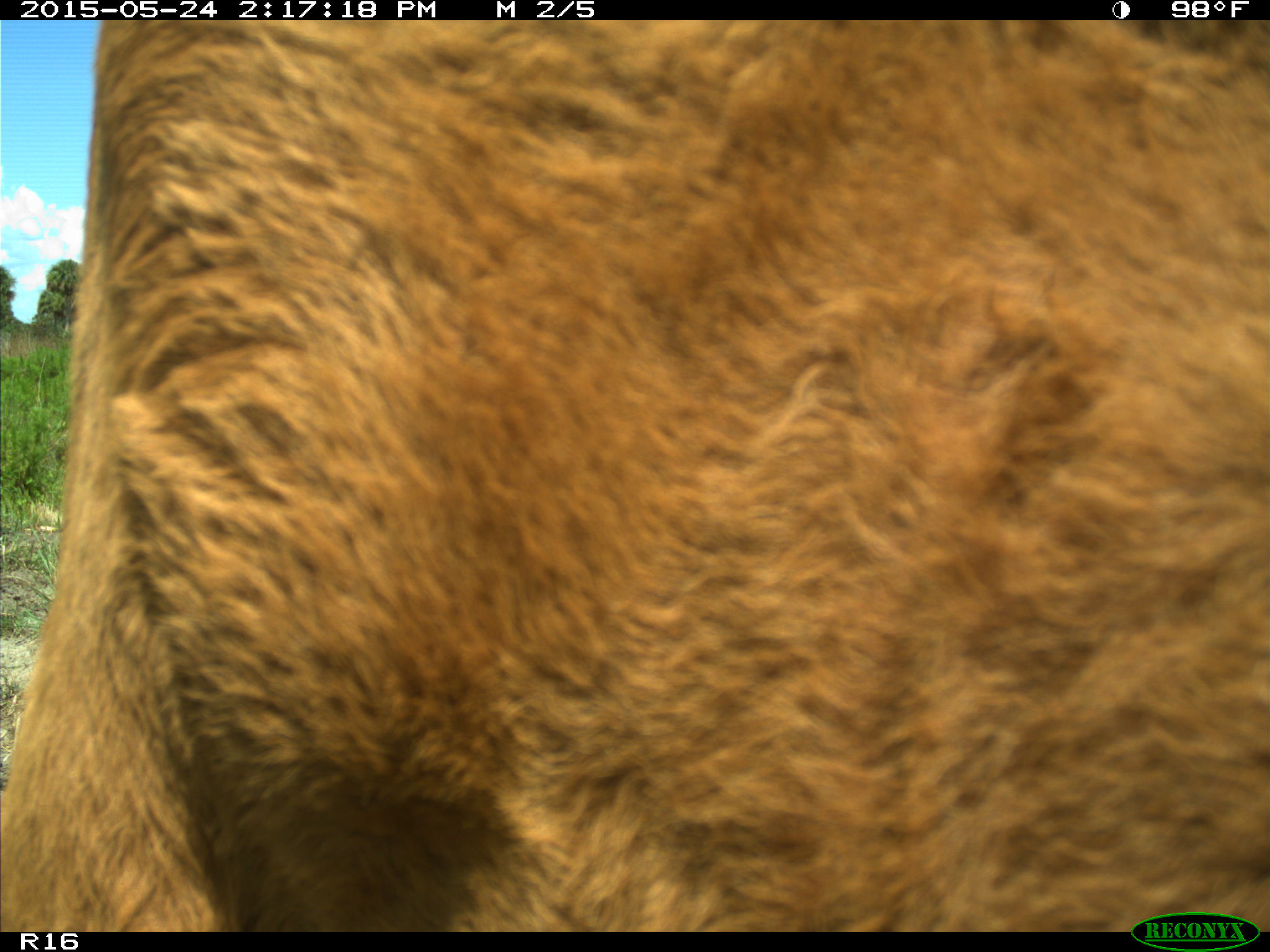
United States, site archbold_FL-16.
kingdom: Animalia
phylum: Chordata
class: Mammalia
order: Artiodactyla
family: Bovidae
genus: Bos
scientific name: Bos taurus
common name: domestic cow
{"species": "Bos taurus (domestic cow)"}